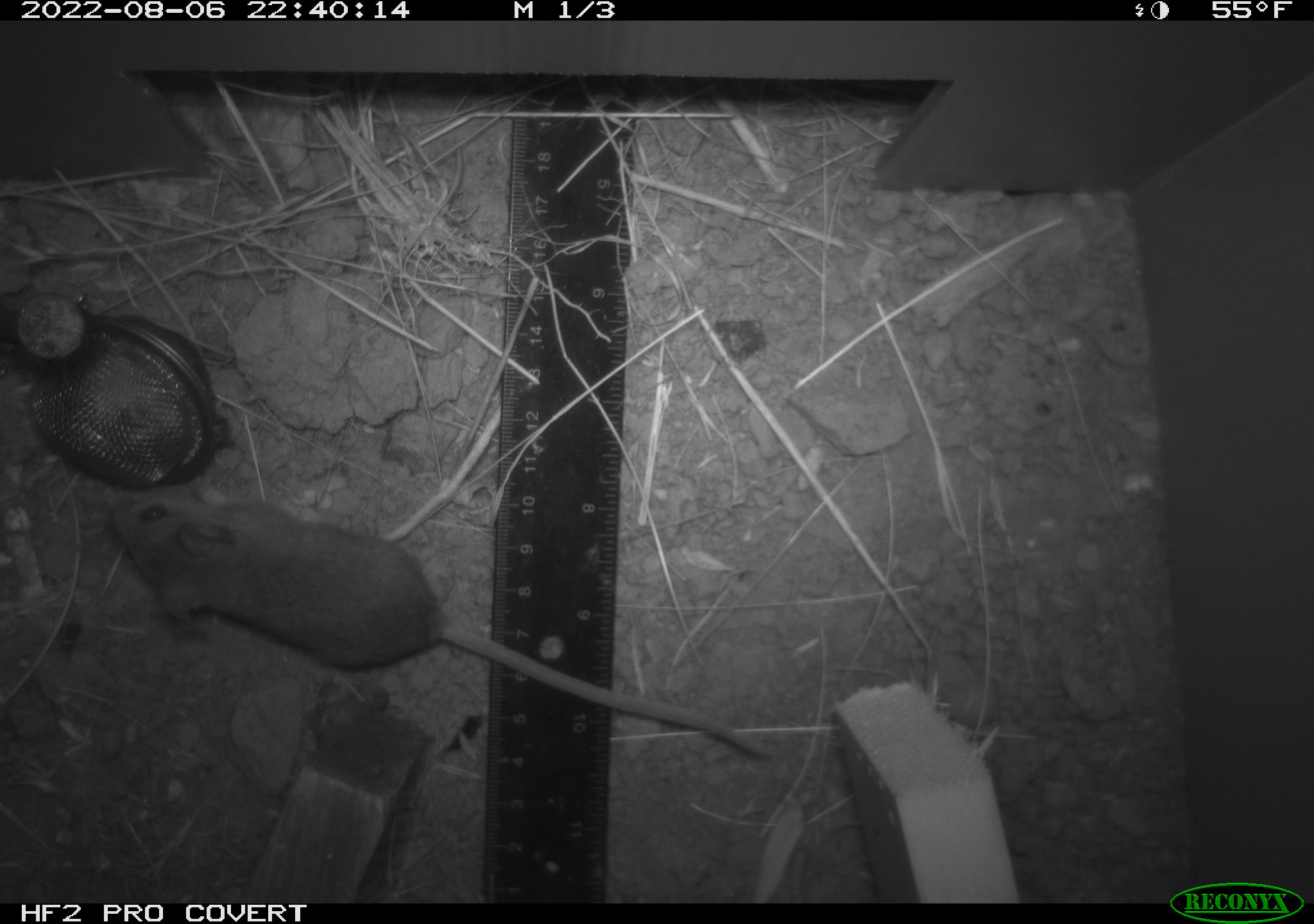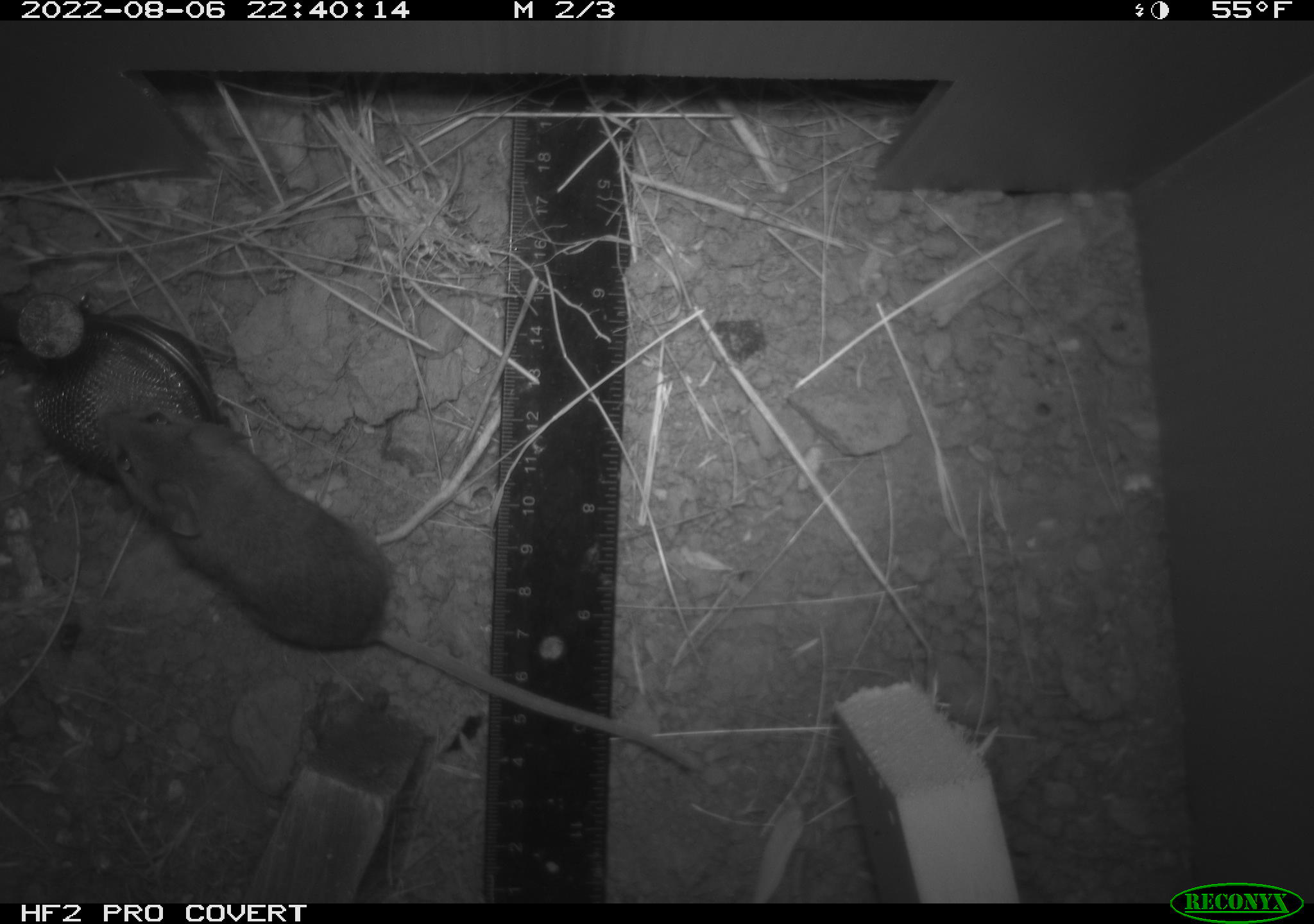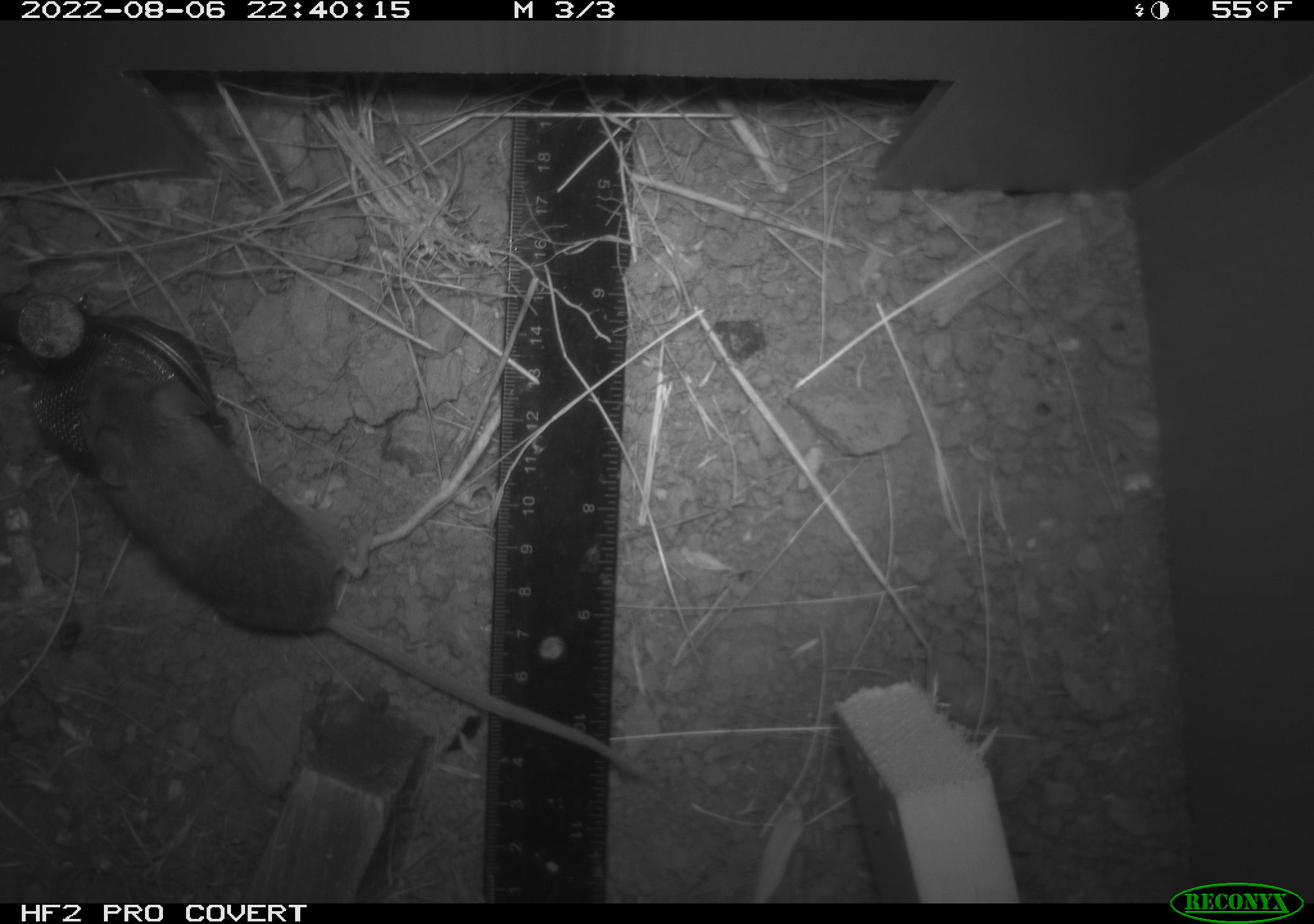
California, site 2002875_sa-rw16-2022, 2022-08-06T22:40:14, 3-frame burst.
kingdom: Animalia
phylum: Chordata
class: Mammalia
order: Rodentia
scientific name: Rodentia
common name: mouse species